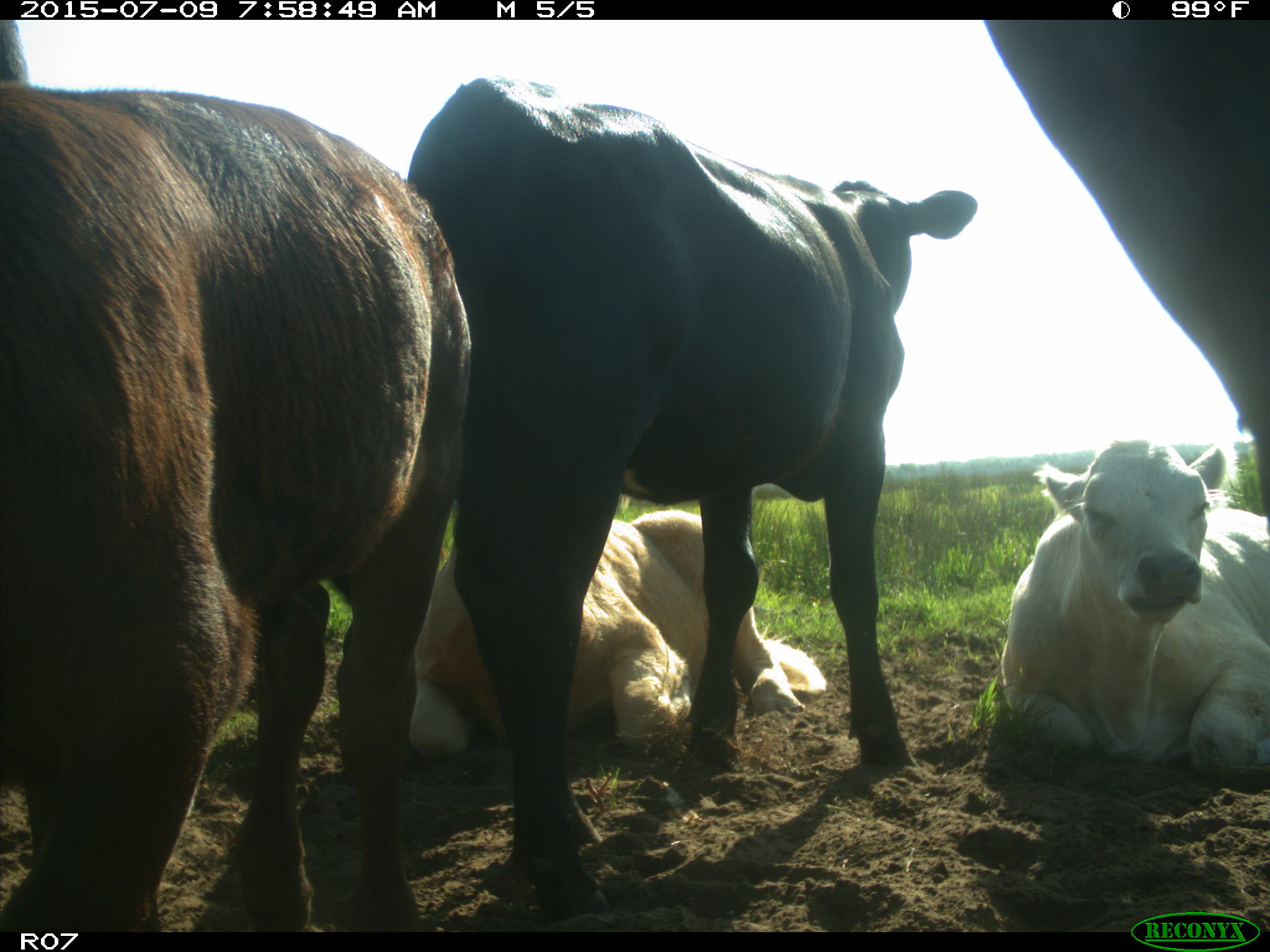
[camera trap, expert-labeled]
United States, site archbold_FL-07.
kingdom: Animalia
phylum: Chordata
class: Mammalia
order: Artiodactyla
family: Bovidae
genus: Bos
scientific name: Bos taurus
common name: domestic cow